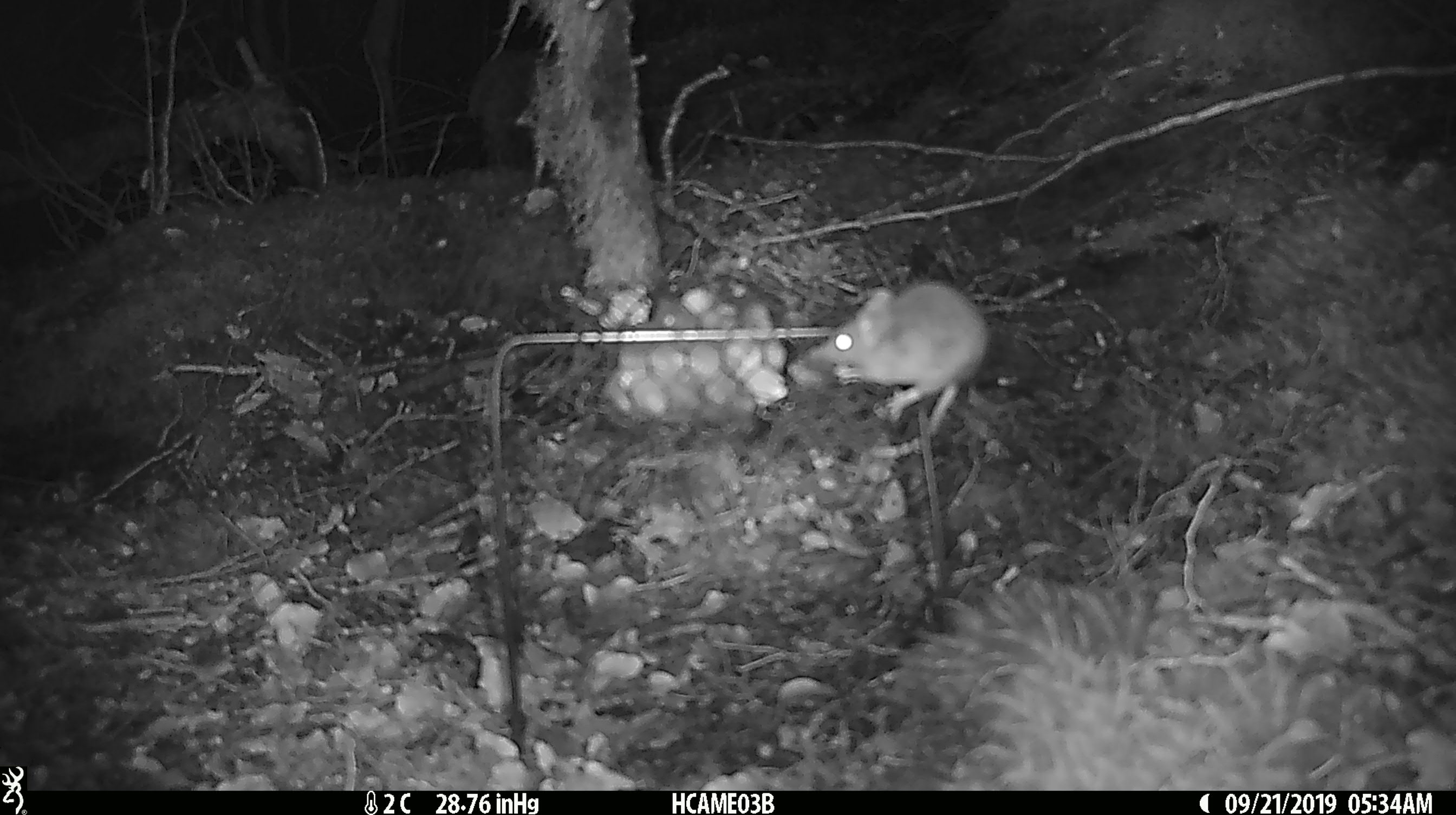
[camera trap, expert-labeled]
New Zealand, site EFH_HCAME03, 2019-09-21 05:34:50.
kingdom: Animalia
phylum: Chordata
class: Mammalia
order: Rodentia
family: Muridae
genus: Mus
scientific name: Mus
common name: mouse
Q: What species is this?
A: Mouse (Mus).